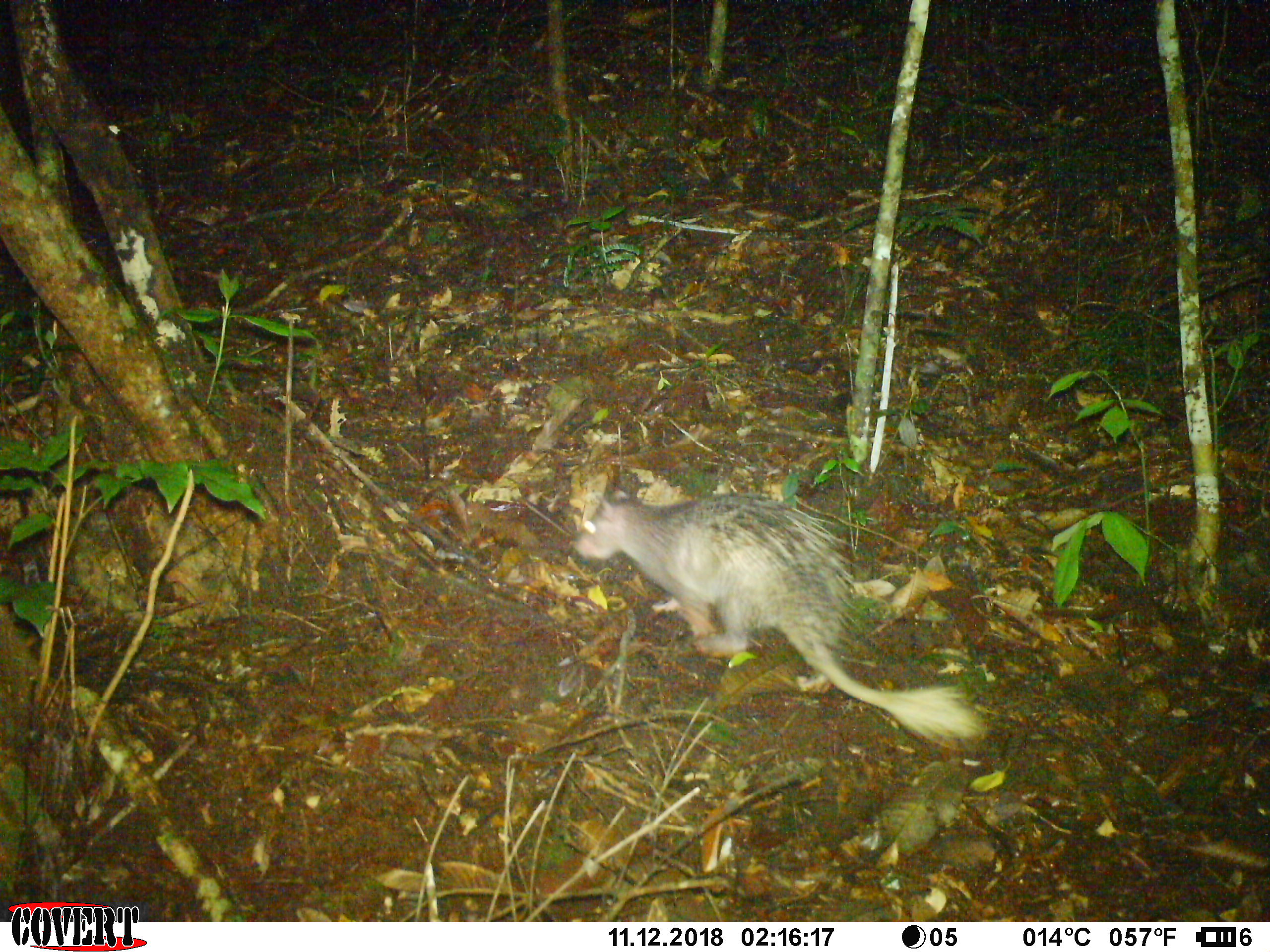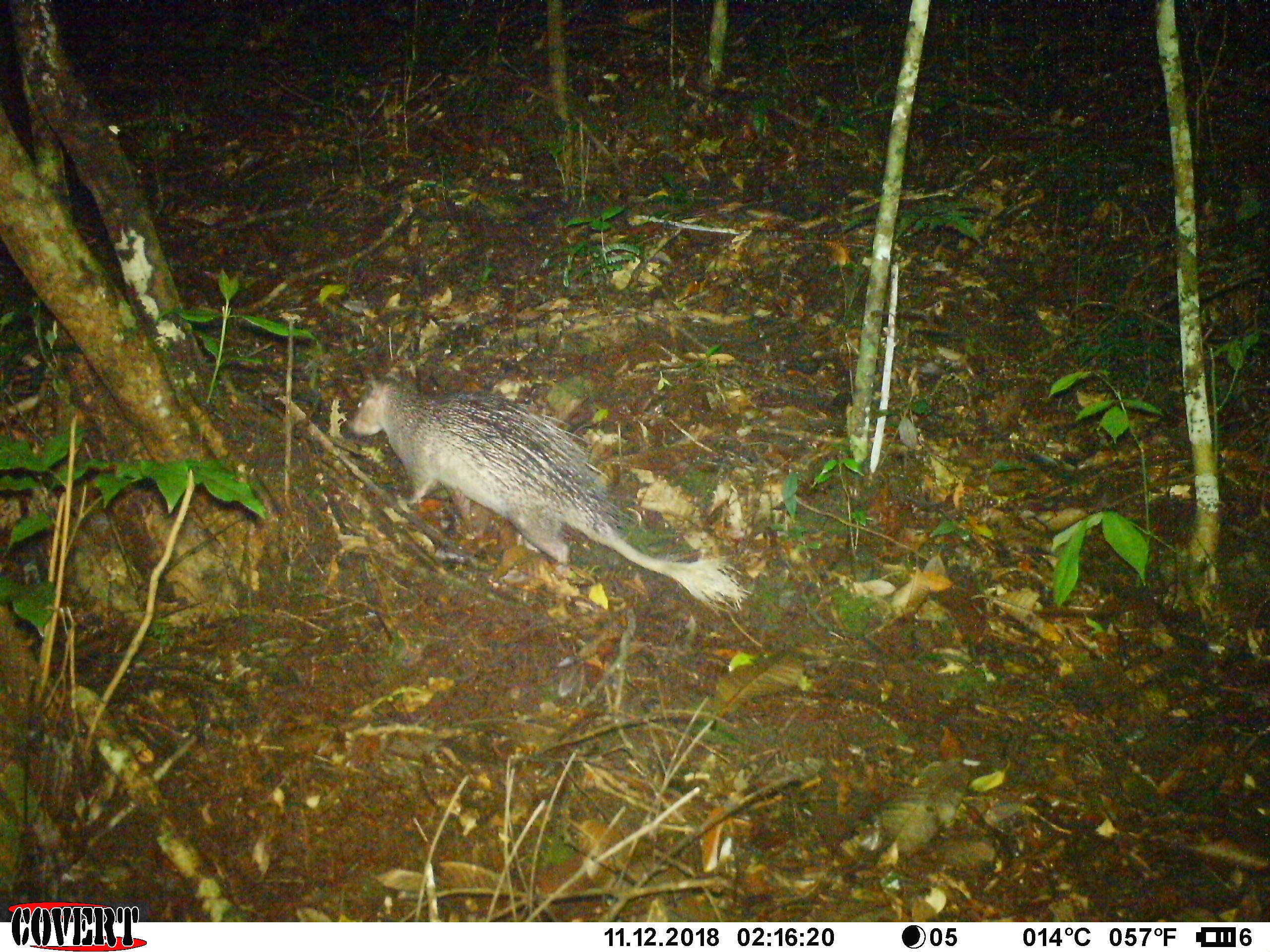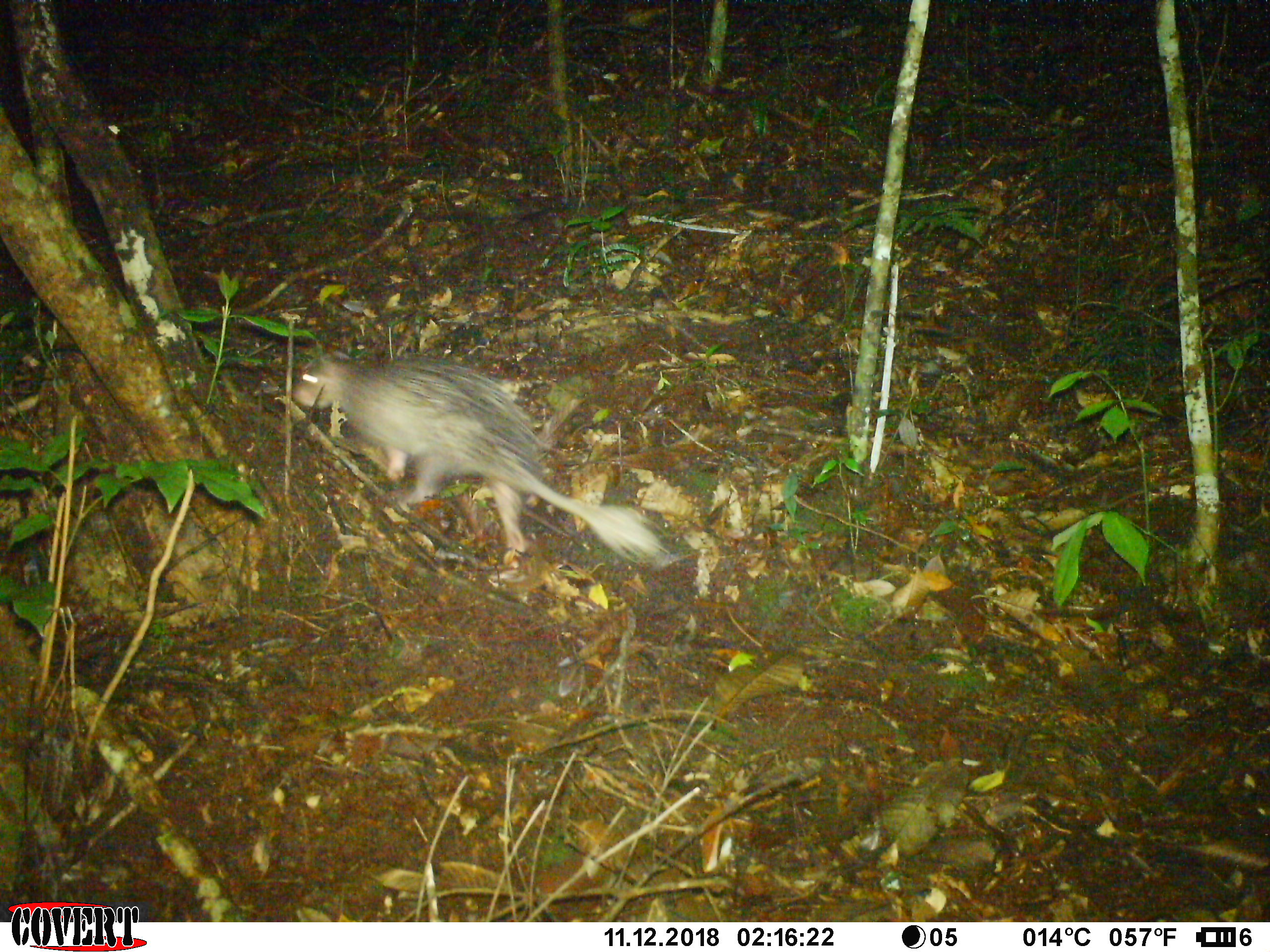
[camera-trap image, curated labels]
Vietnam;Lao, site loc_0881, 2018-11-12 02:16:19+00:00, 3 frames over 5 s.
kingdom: Animalia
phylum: Chordata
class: Mammalia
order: Rodentia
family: Hystricidae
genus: Atherurus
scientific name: Atherurus macrourus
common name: asiatic brush-tailed porcupine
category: asiatic brush tailed porcupine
Asiatic brush tailed porcupine (asiatic brush-tailed porcupine) (Atherurus macrourus). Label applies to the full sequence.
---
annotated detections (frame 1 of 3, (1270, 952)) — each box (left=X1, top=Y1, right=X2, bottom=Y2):
asiatic brush tailed porcupine: (left=572, top=488, right=992, bottom=748)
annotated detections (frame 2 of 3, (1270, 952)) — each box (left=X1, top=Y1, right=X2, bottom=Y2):
asiatic brush tailed porcupine: (left=343, top=365, right=748, bottom=610)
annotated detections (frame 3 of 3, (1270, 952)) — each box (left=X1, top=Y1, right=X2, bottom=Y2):
asiatic brush tailed porcupine: (left=292, top=349, right=668, bottom=561)